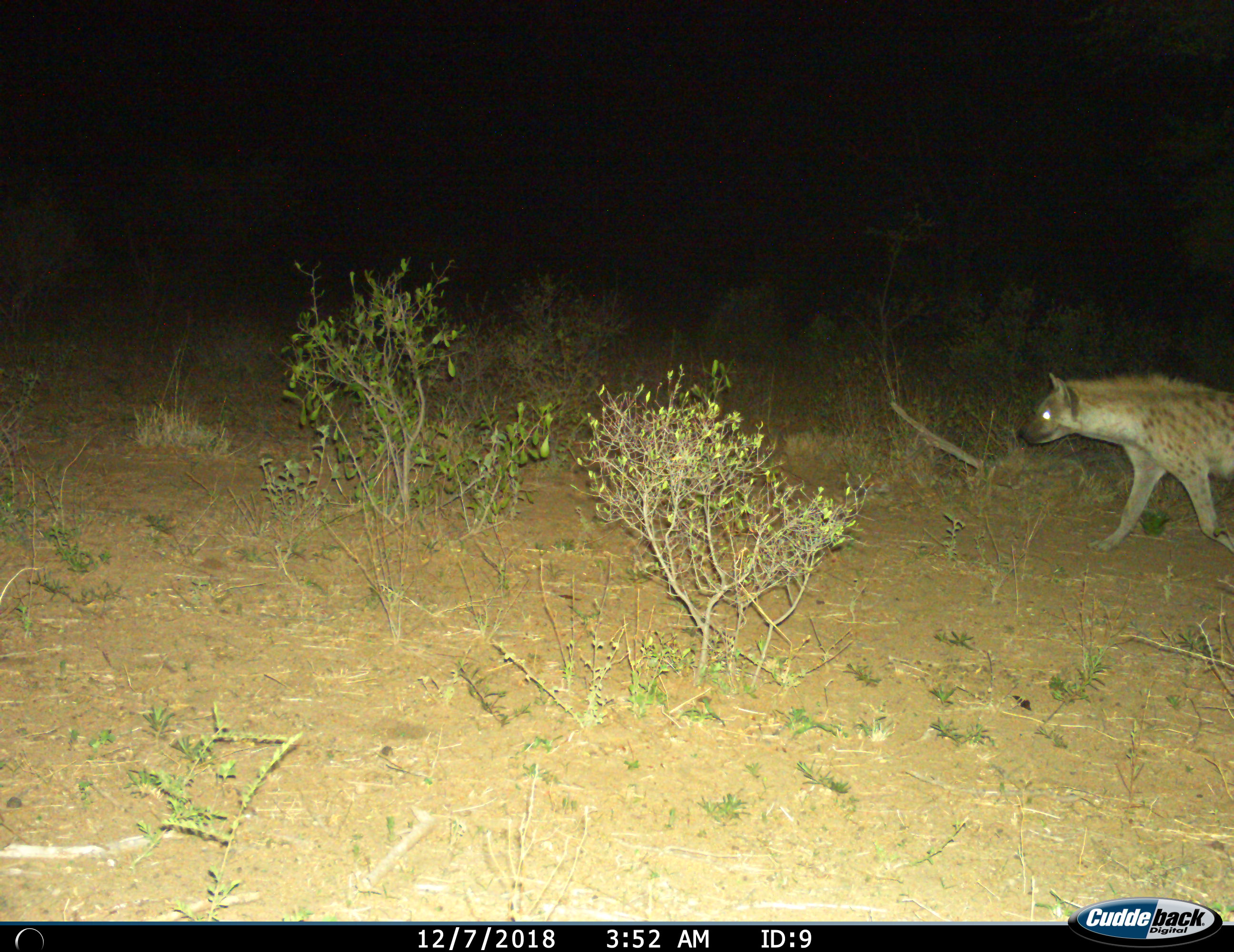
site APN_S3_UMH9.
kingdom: Animalia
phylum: Chordata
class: Mammalia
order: Carnivora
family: Hyaenidae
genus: Crocuta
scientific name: Crocuta crocuta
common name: spotted hyena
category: hyenaspotted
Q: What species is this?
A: Hyenaspotted (spotted hyena) (Crocuta crocuta).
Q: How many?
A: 1.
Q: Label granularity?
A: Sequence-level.